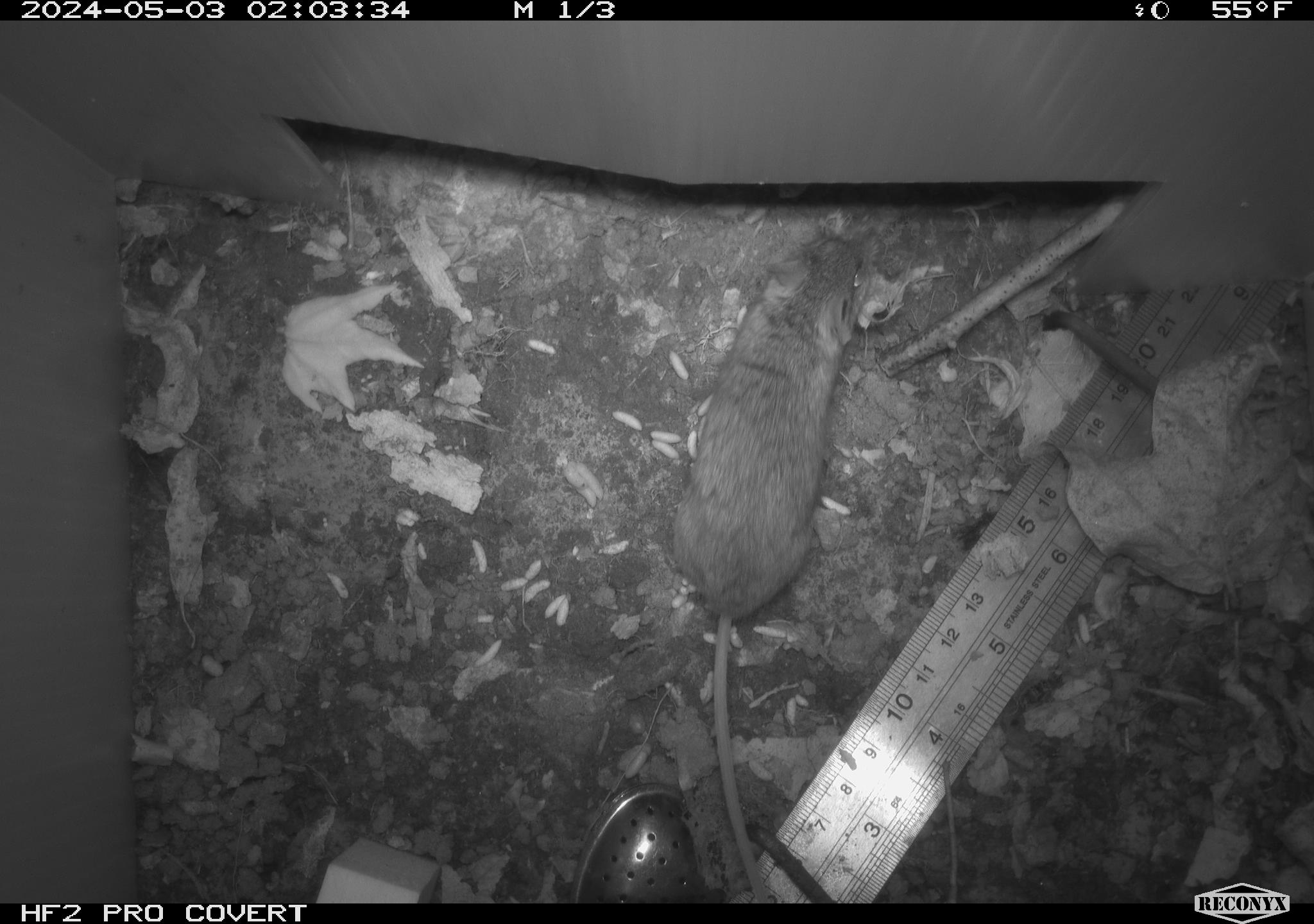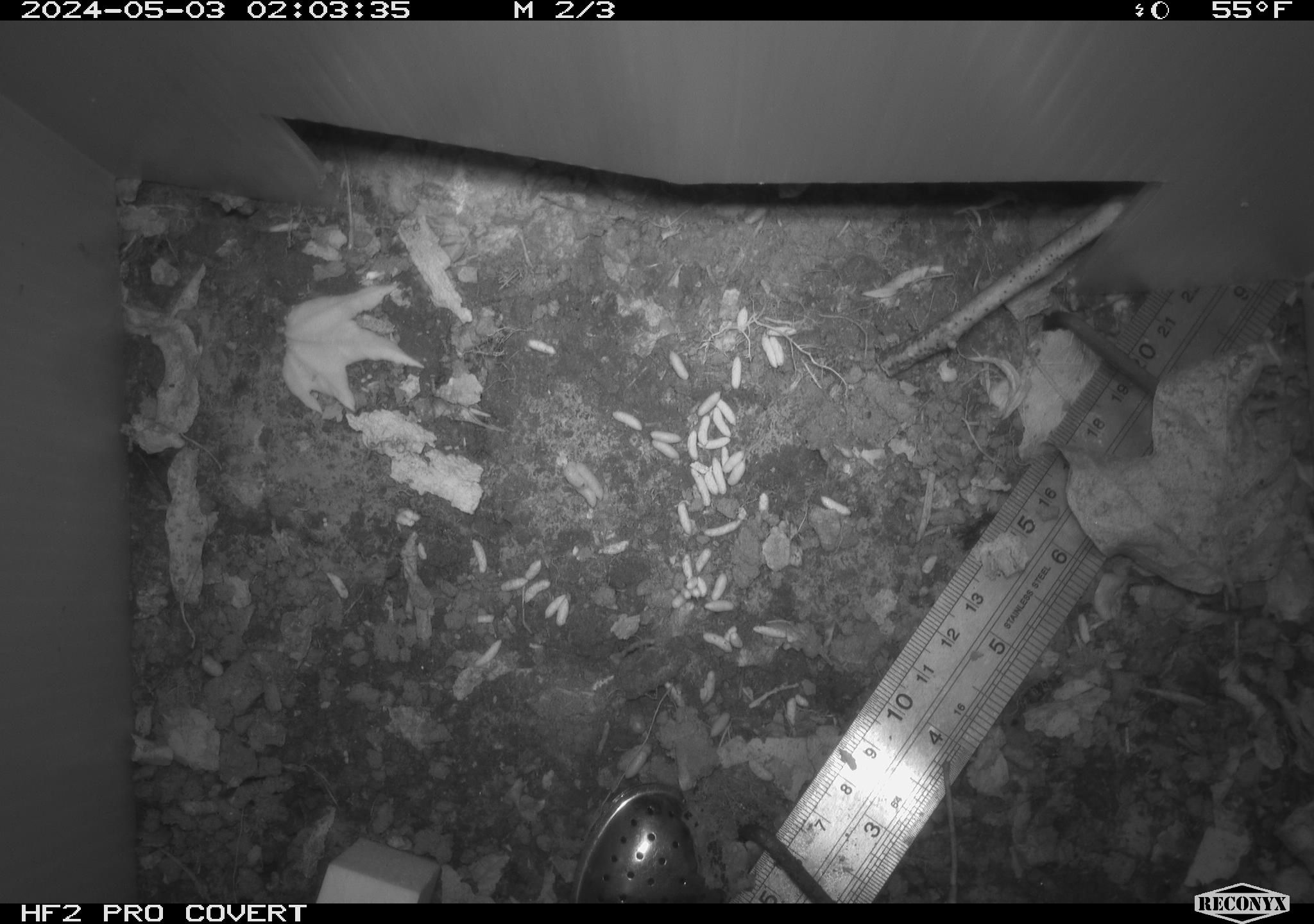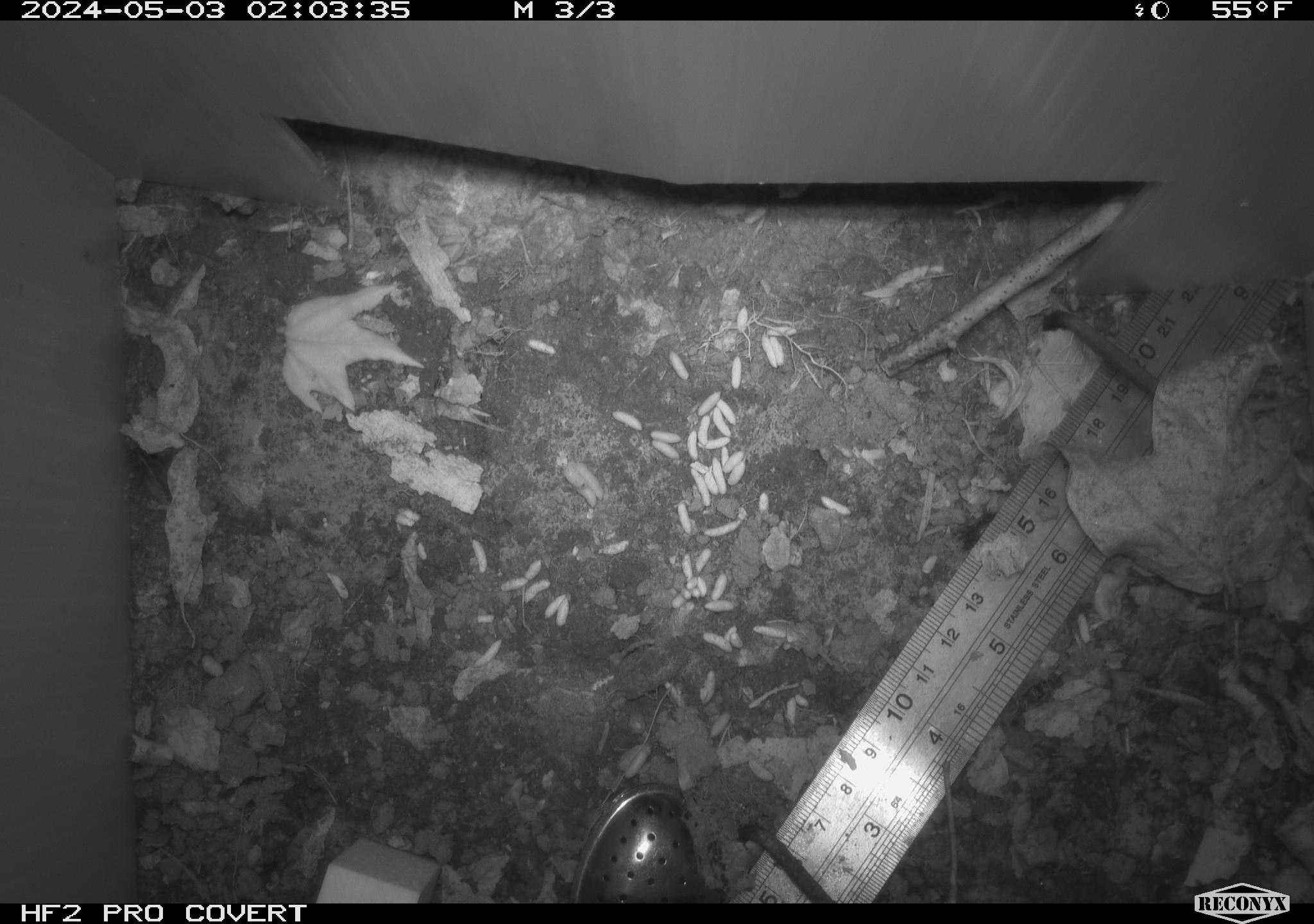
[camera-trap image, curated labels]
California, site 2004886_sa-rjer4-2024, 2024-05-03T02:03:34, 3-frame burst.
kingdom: Animalia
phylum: Chordata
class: Mammalia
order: Rodentia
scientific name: Rodentia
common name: mouse species